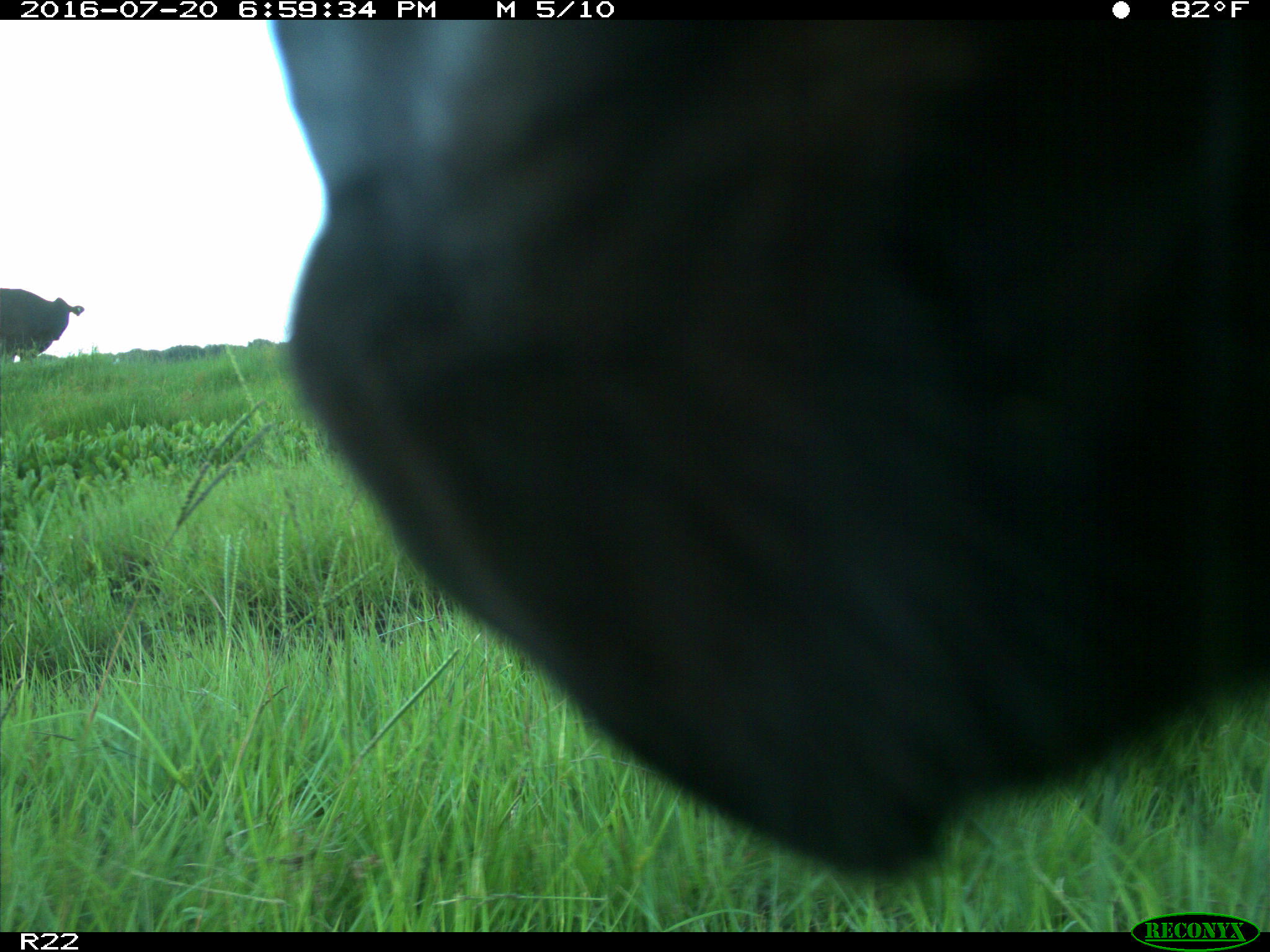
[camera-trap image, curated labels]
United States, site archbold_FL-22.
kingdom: Animalia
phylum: Chordata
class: Mammalia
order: Artiodactyla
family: Bovidae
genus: Bos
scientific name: Bos taurus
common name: domestic cow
Bos taurus (domestic cow).